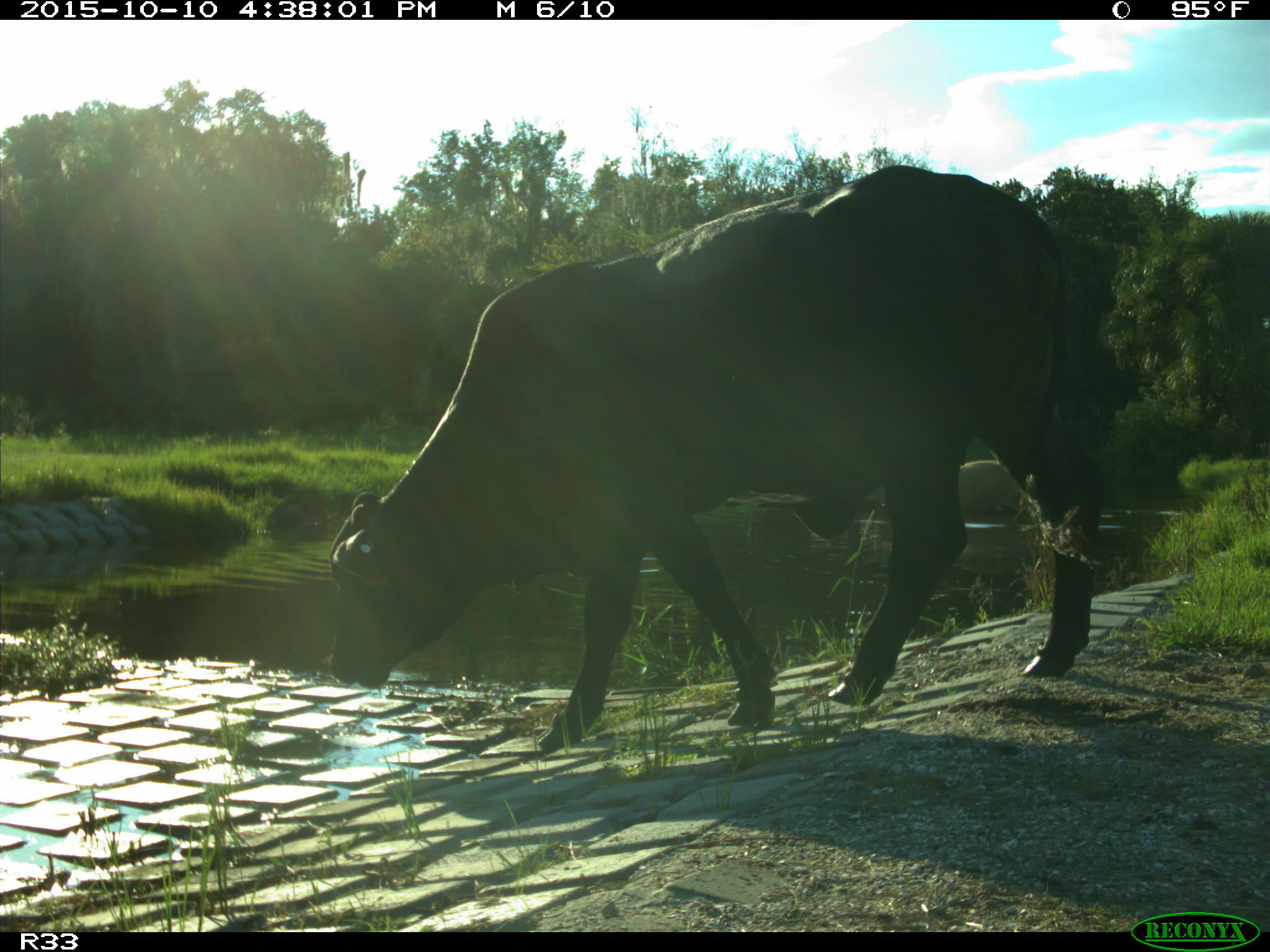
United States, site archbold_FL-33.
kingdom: Animalia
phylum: Chordata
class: Mammalia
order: Artiodactyla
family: Bovidae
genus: Bos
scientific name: Bos taurus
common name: domestic cow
Bos taurus (domestic cow).